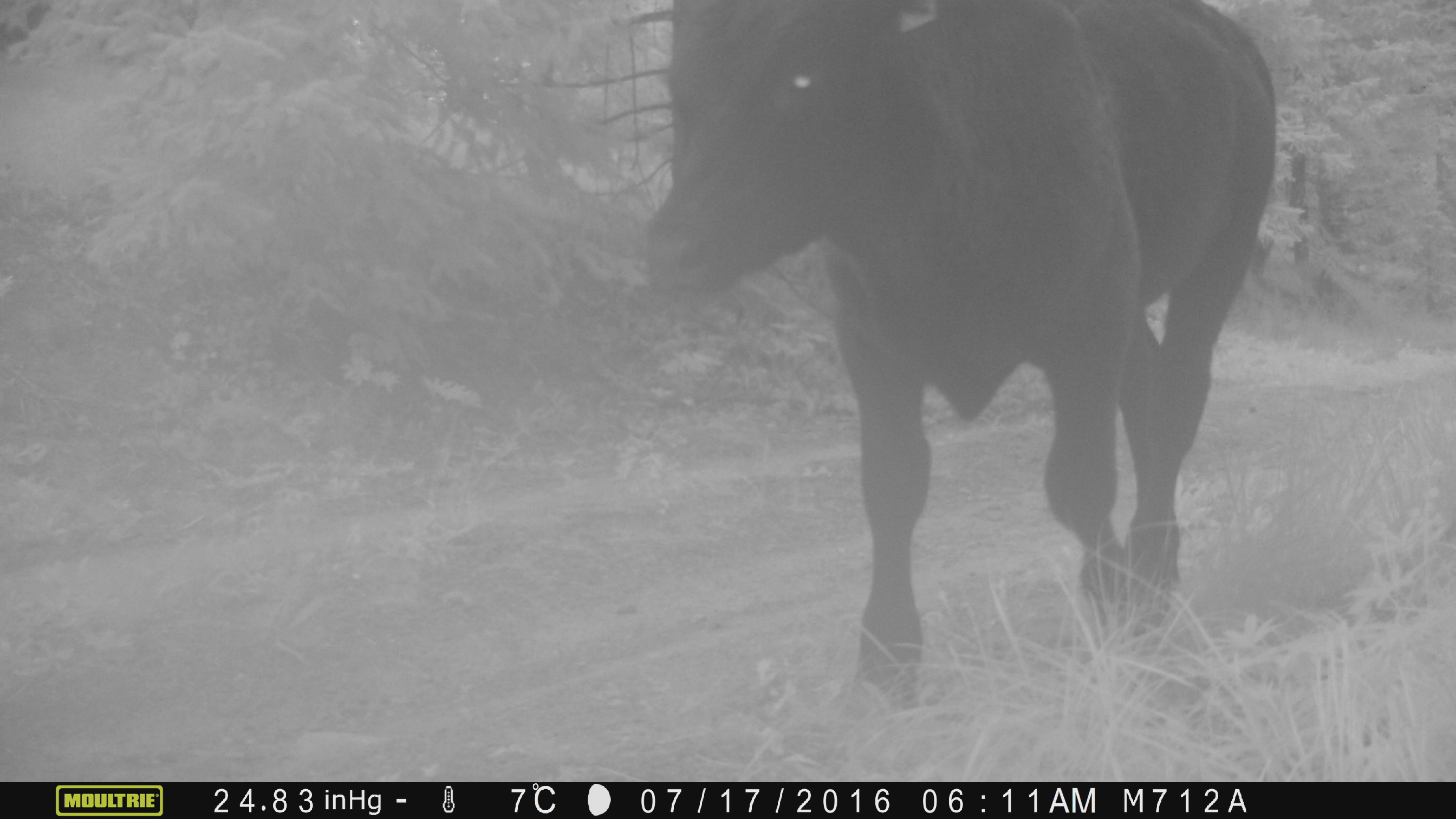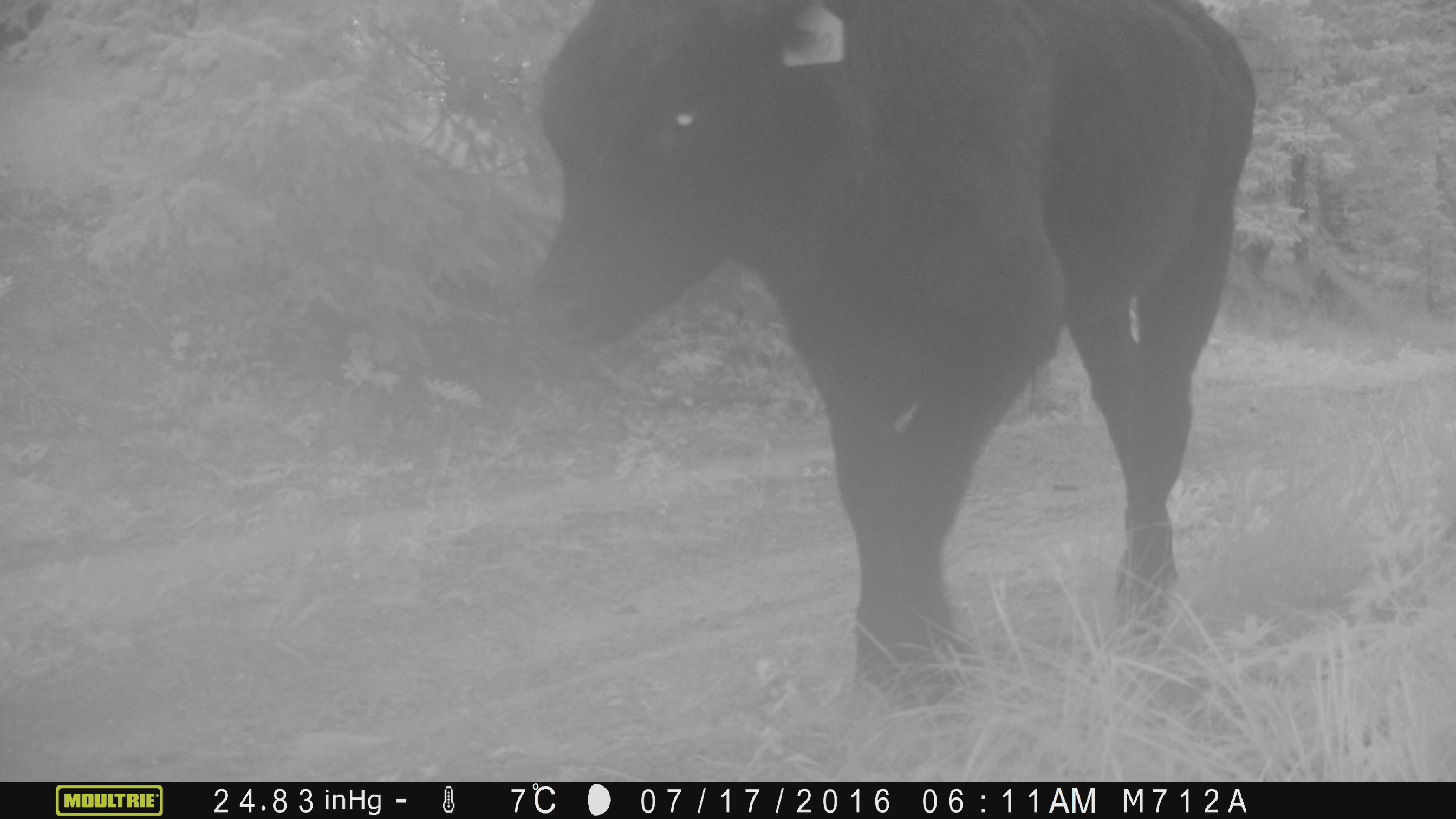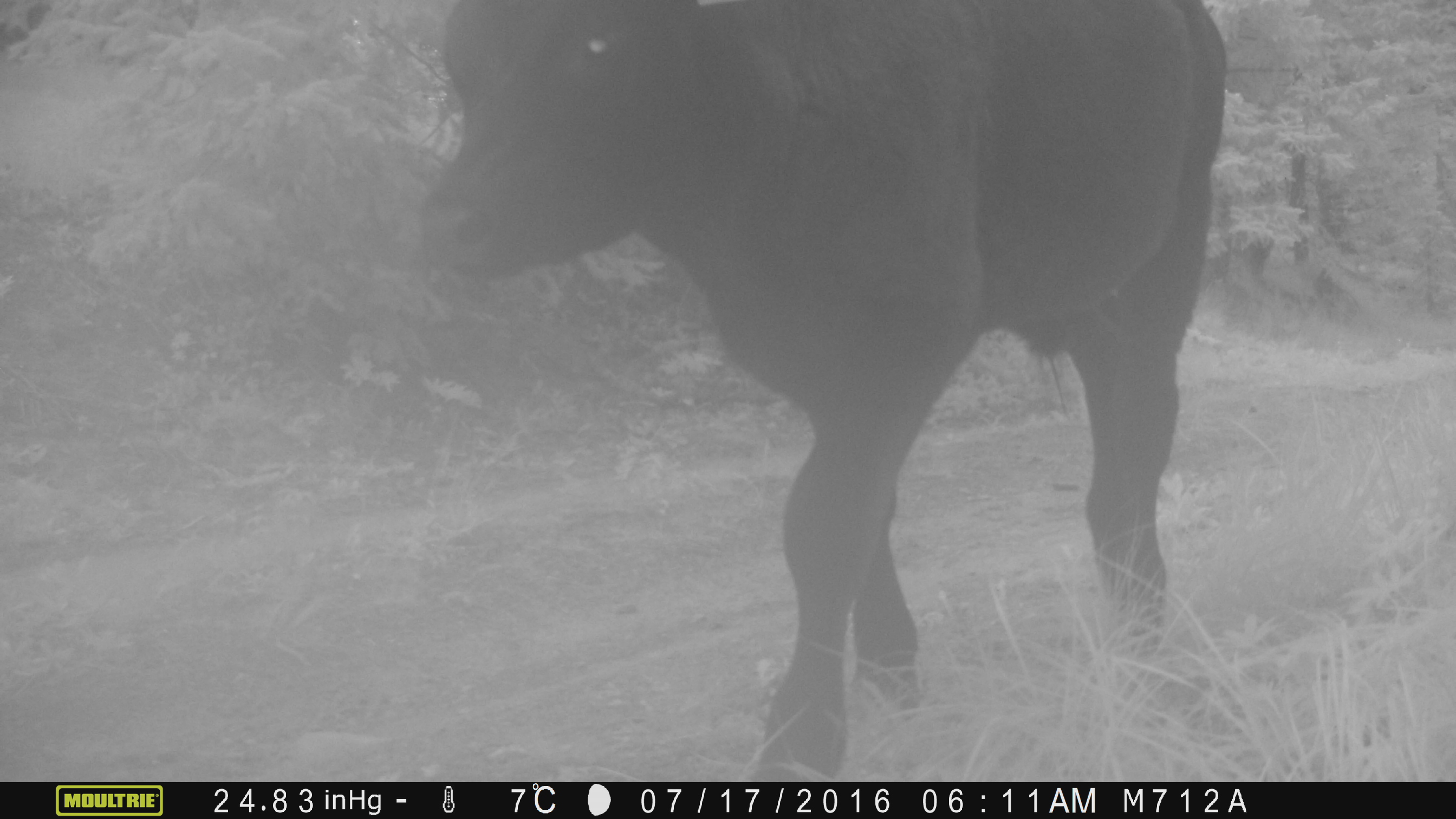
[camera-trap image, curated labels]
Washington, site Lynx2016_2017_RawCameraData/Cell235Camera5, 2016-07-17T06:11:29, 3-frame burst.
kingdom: Animalia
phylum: Chordata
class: Mammalia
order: Artiodactyla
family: Bovidae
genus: Bos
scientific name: Bos taurus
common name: domestic cattle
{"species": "domestic cattle (Bos taurus)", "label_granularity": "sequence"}